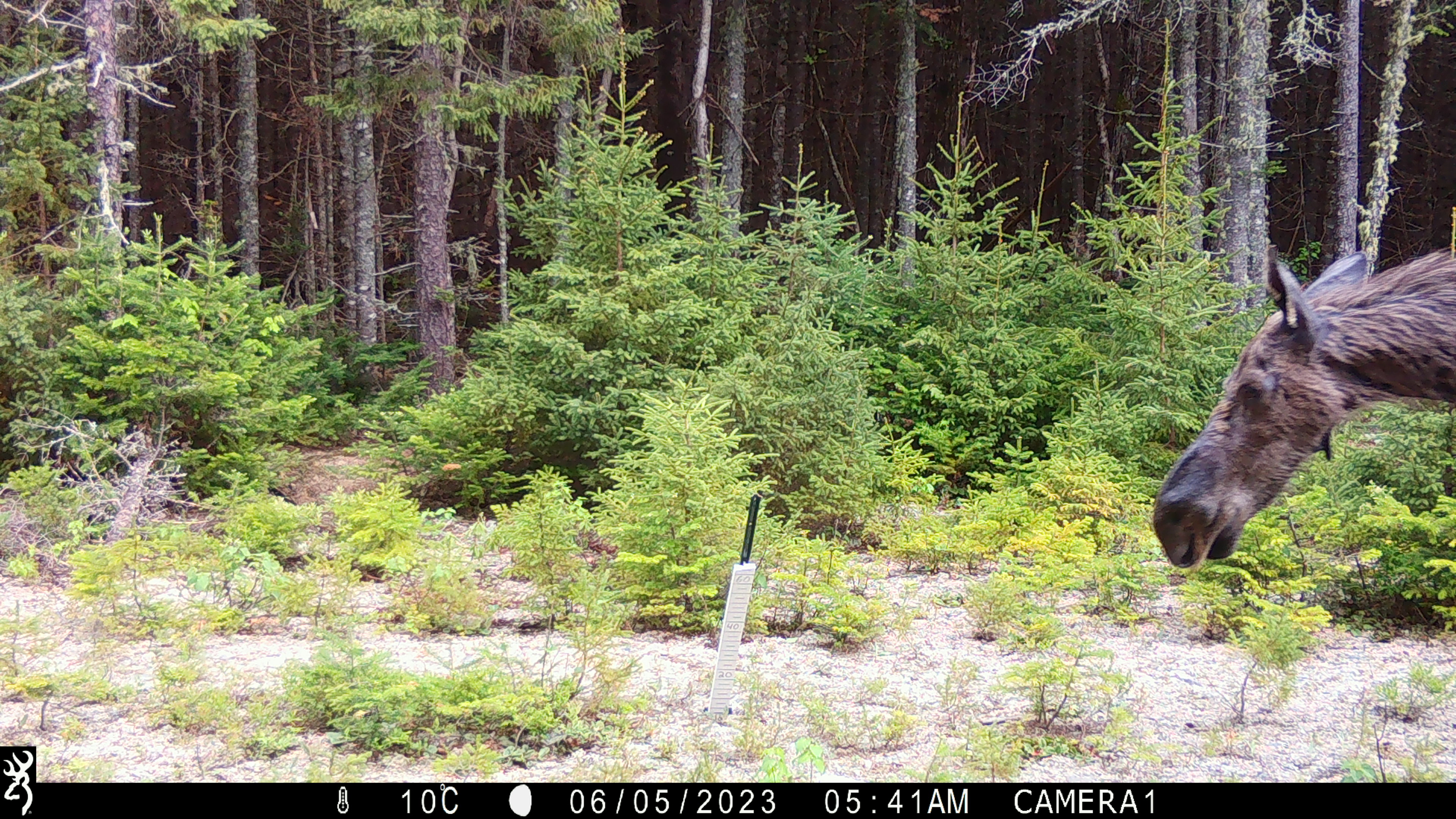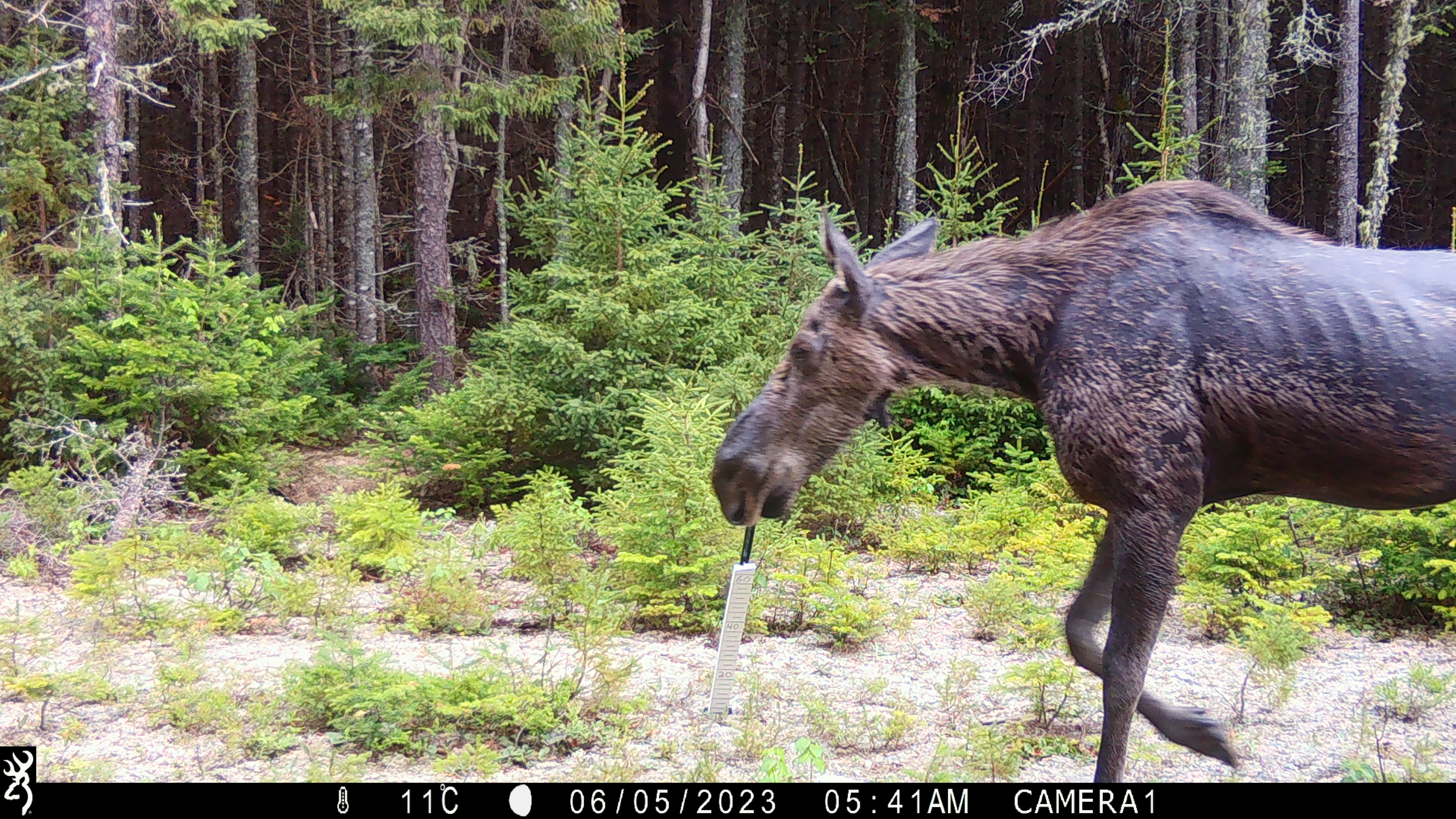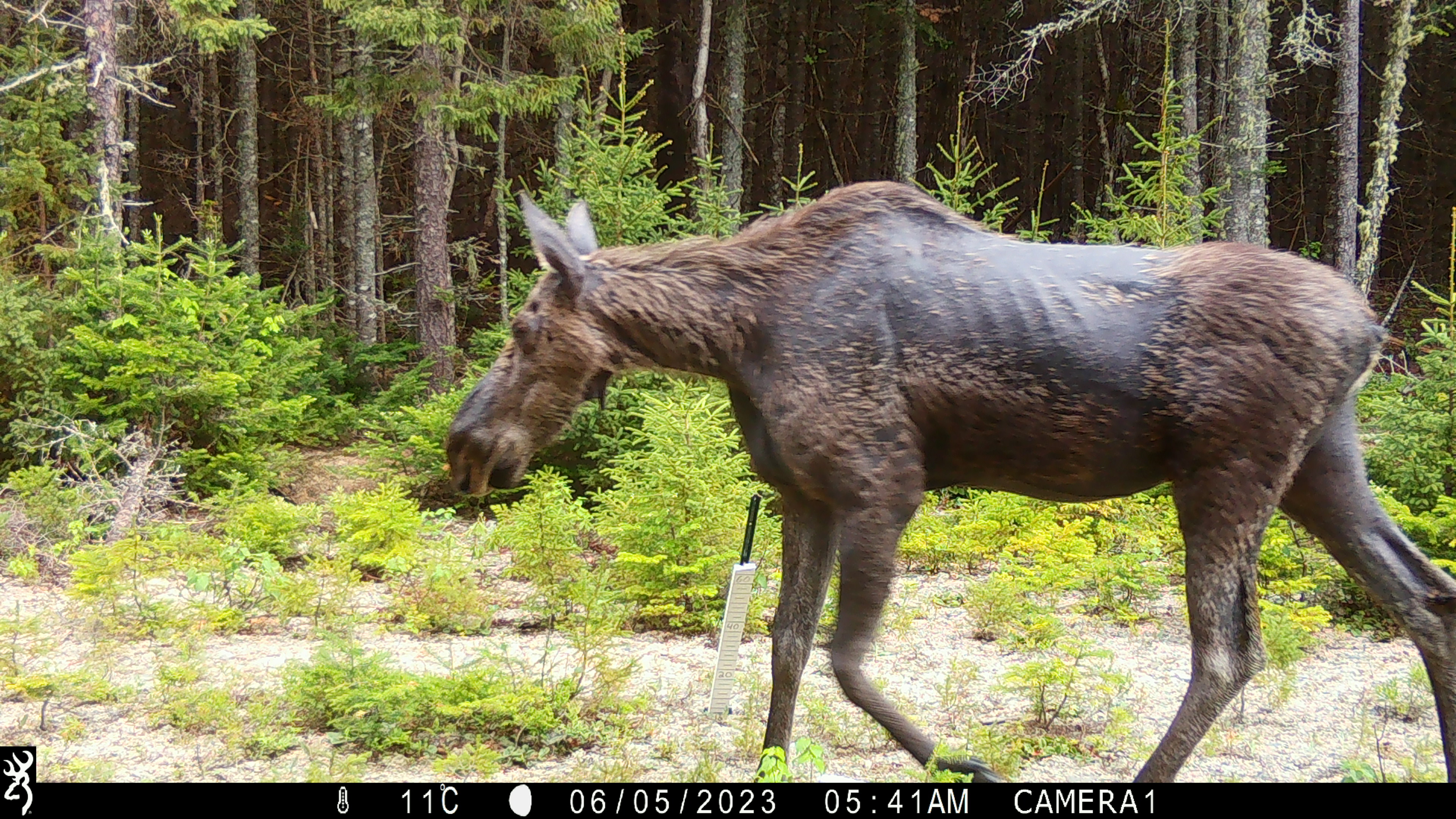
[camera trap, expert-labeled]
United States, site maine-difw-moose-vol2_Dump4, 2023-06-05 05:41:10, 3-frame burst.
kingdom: Animalia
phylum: Chordata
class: Mammalia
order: Artiodactyla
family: Cervidae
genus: Alces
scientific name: Alces alces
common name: moose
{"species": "moose (Alces alces)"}